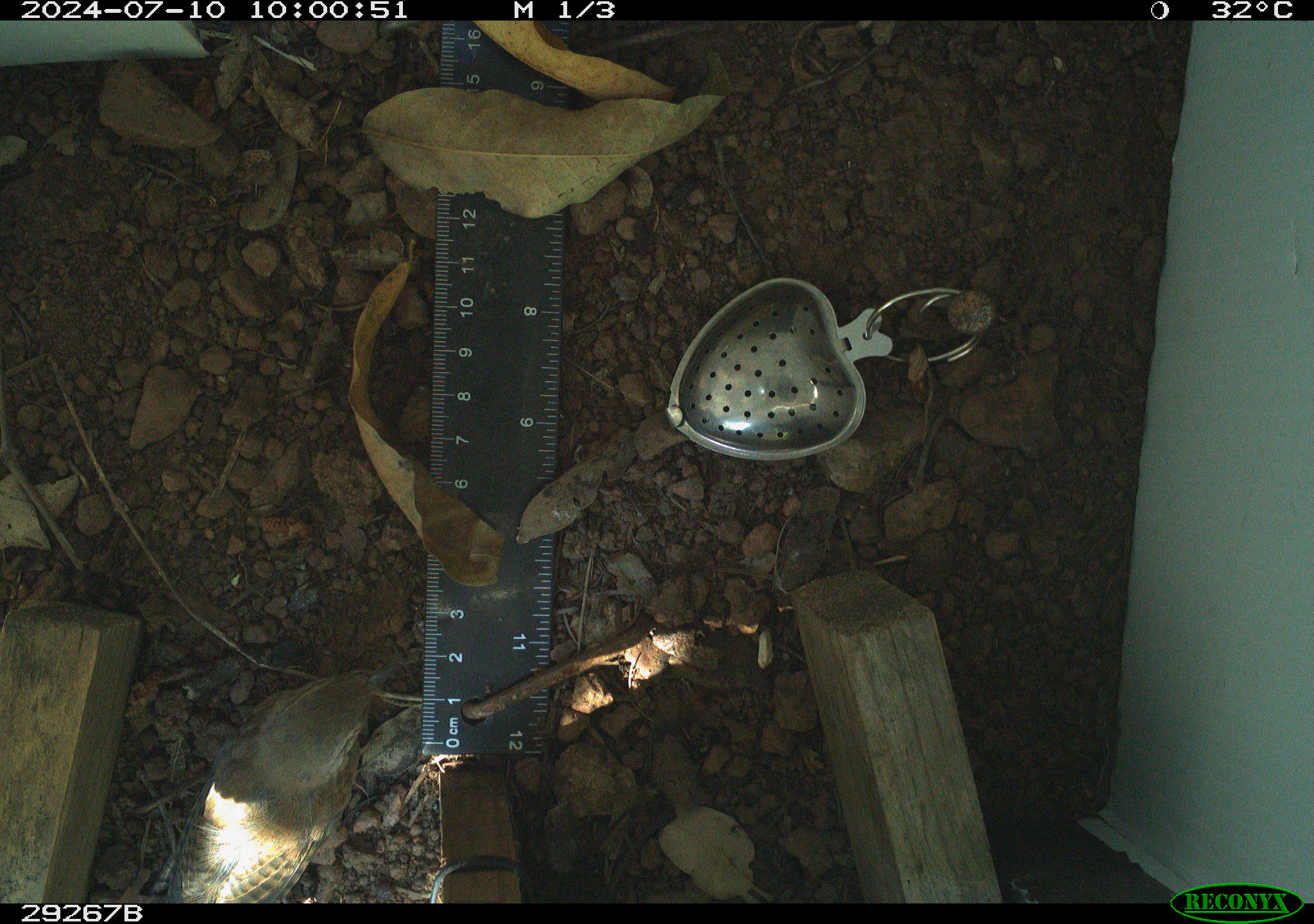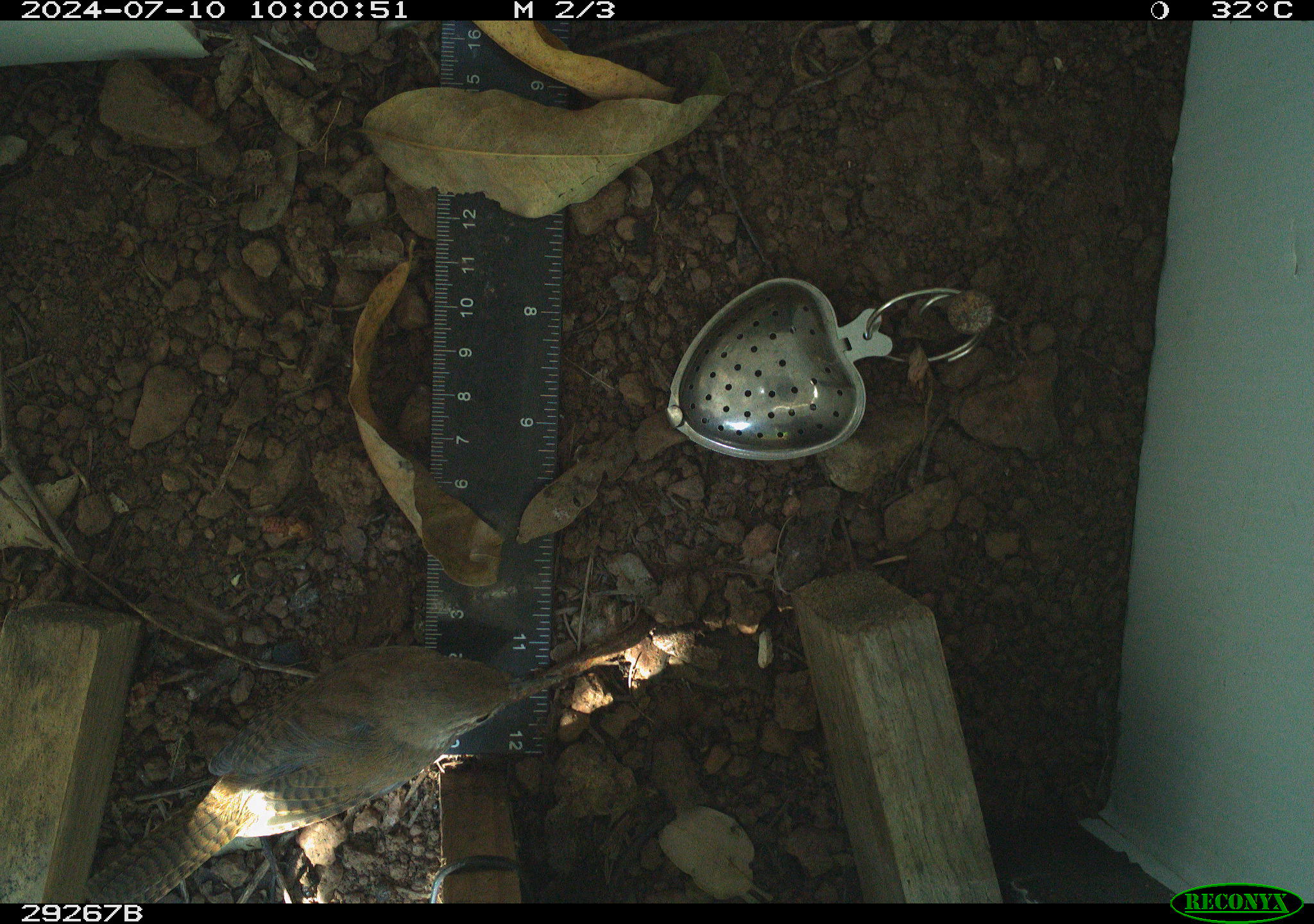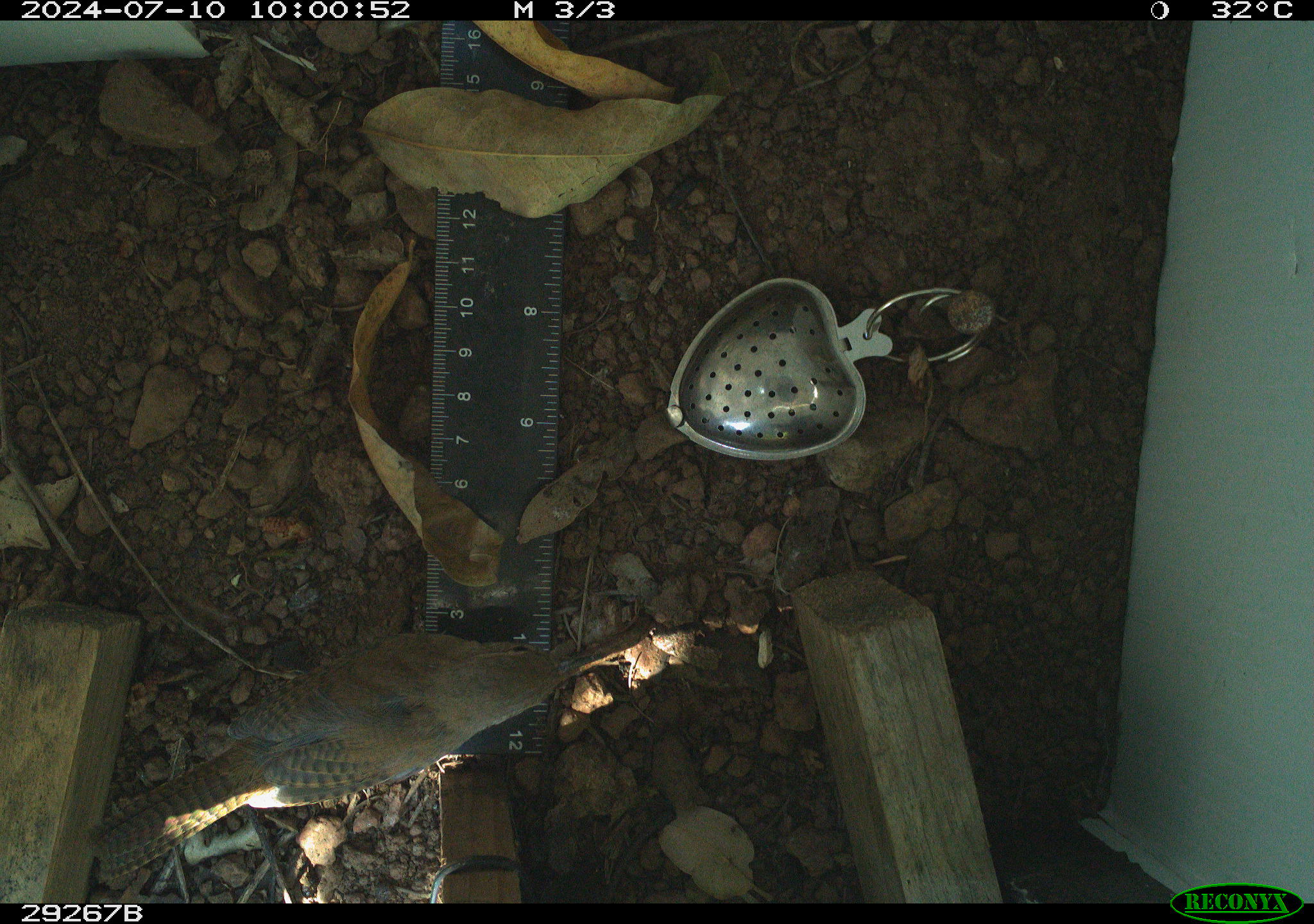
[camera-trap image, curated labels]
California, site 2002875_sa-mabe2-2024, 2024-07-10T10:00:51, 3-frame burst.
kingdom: Animalia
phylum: Chordata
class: Aves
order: Passeriformes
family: Troglodytidae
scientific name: Troglodytidae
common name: wren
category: troglodytidae family